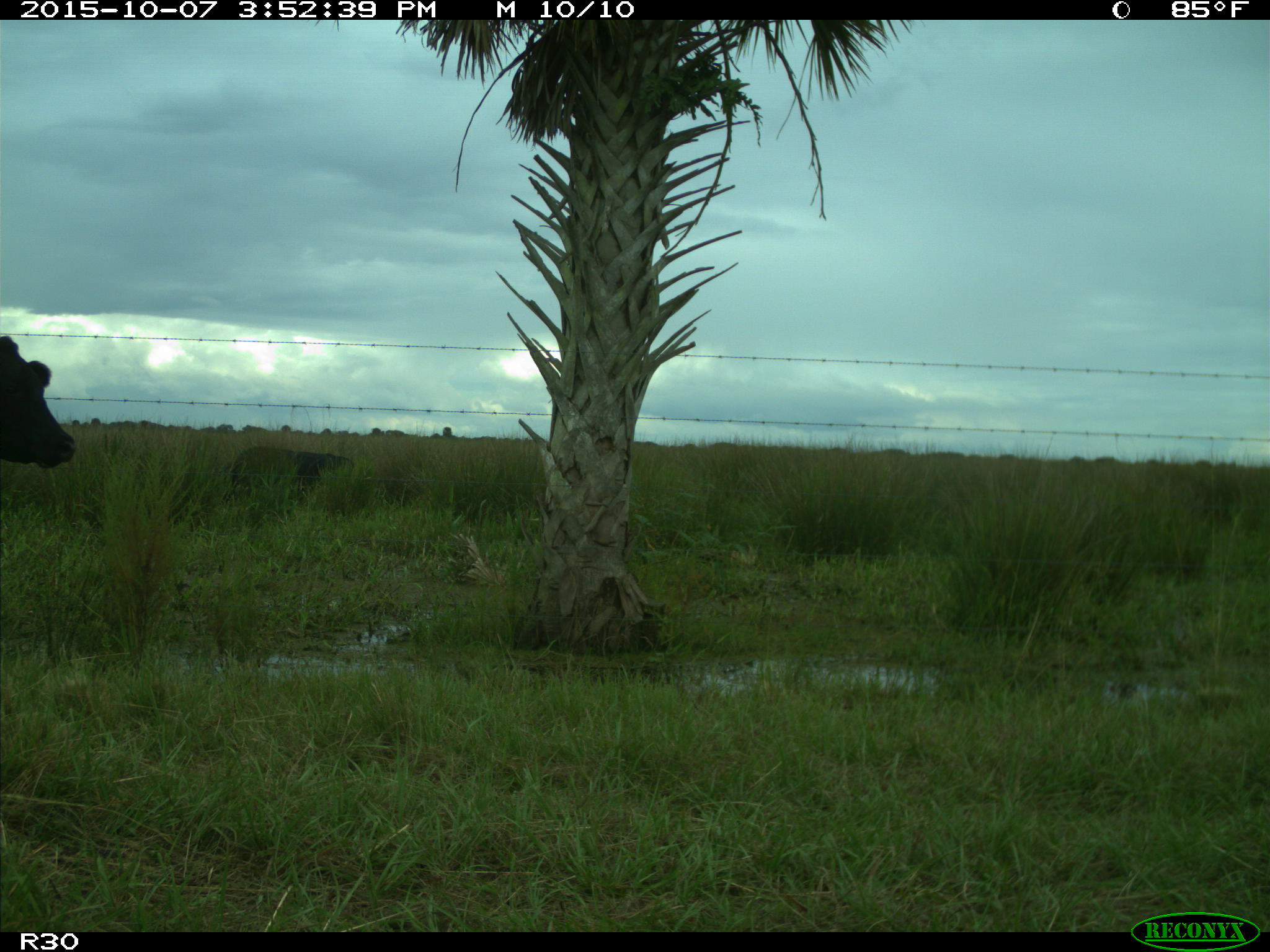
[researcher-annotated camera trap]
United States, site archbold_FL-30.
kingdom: Animalia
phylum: Chordata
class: Mammalia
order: Artiodactyla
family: Bovidae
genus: Bos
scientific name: Bos taurus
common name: domestic cow